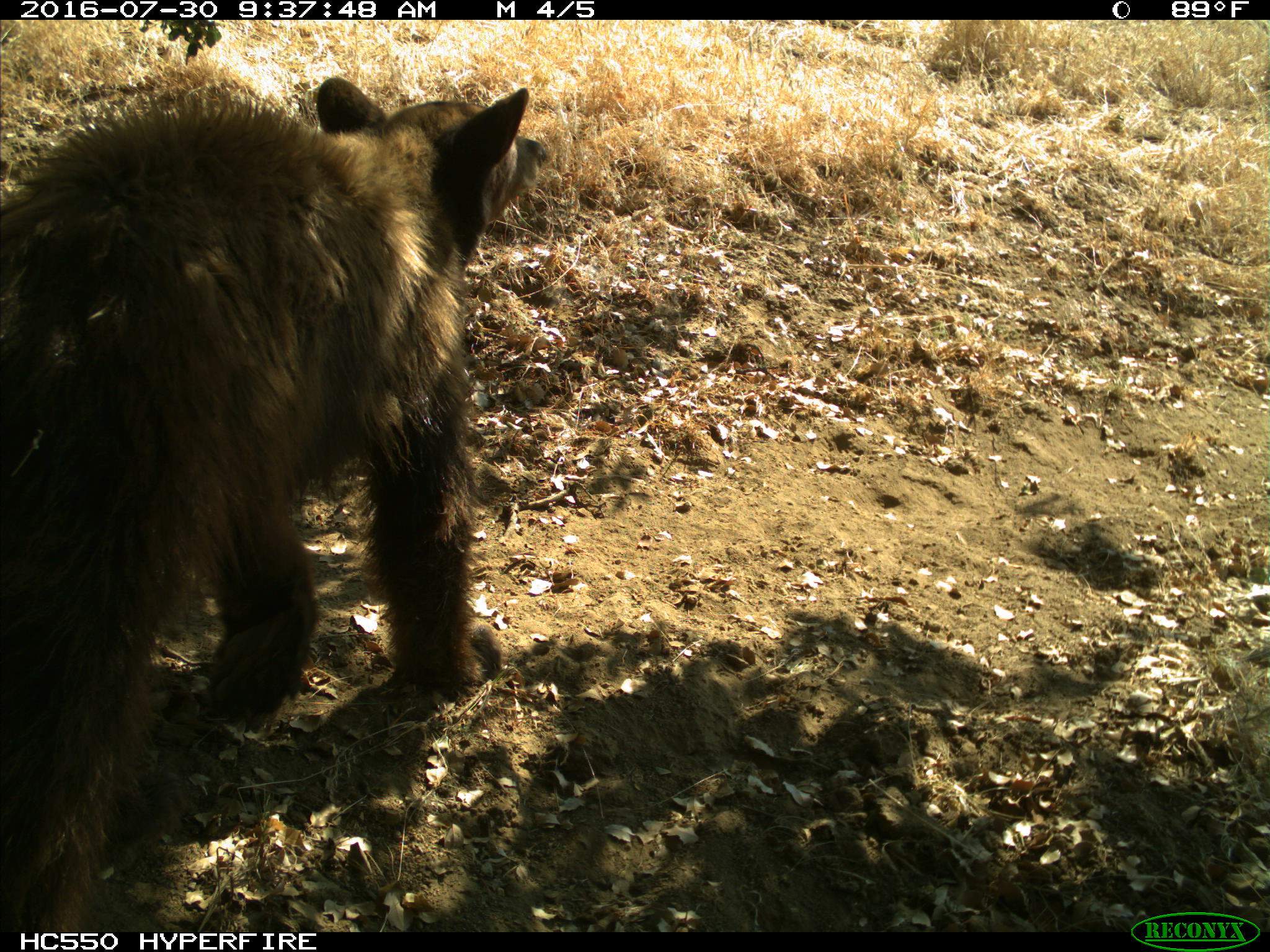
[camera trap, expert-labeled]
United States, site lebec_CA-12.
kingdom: Animalia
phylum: Chordata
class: Mammalia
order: Carnivora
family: Ursidae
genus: Ursus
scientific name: Ursus americanus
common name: american black bear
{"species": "Ursus americanus (american black bear)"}